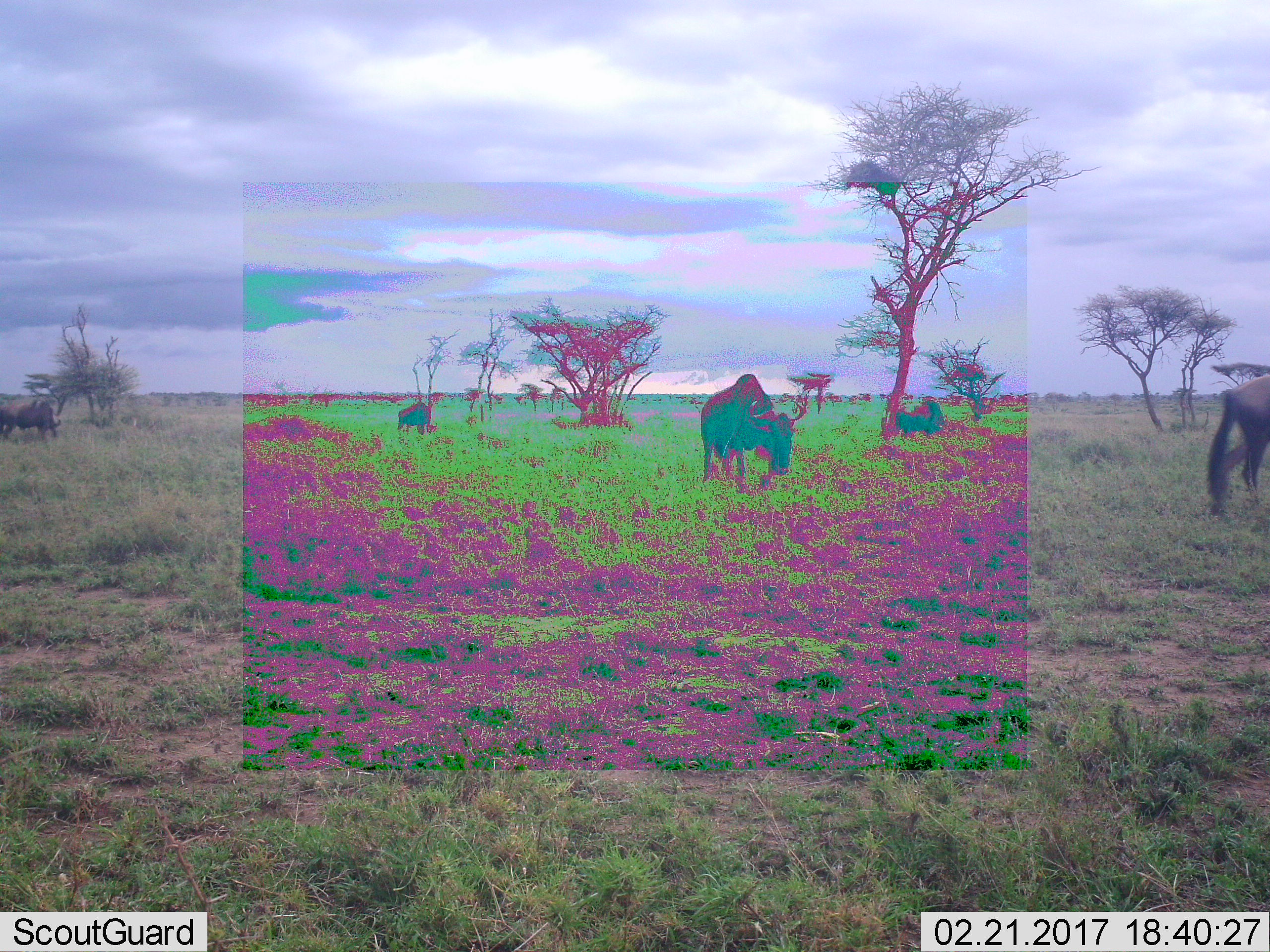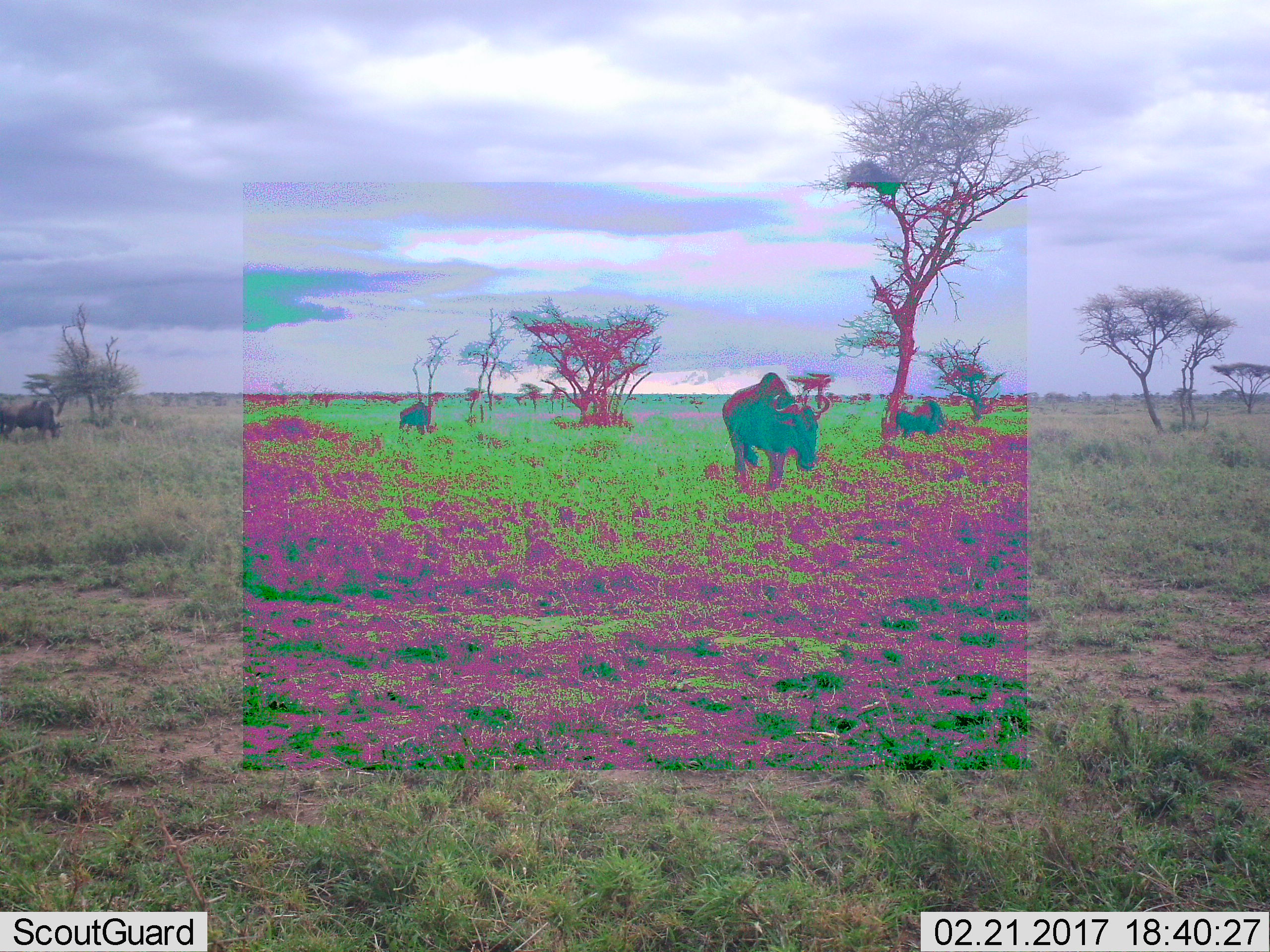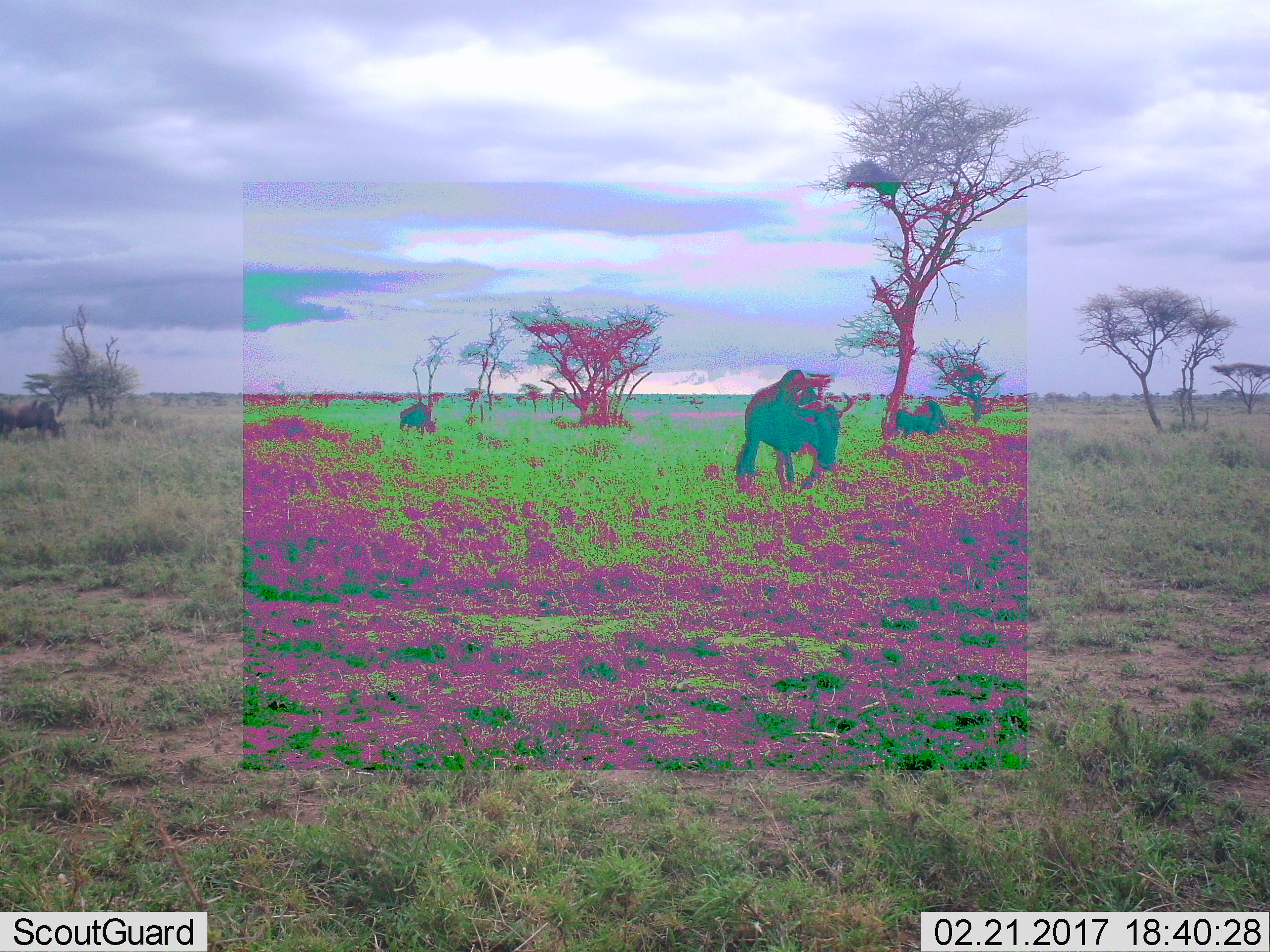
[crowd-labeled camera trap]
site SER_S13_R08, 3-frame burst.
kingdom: Animalia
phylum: Chordata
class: Mammalia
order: Artiodactyla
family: Bovidae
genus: Connochaetes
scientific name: Connochaetes taurinus taurinus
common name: blue wildebeest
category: wildebeestblue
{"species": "wildebeestblue (blue wildebeest) (Connochaetes taurinus taurinus)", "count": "4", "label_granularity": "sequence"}